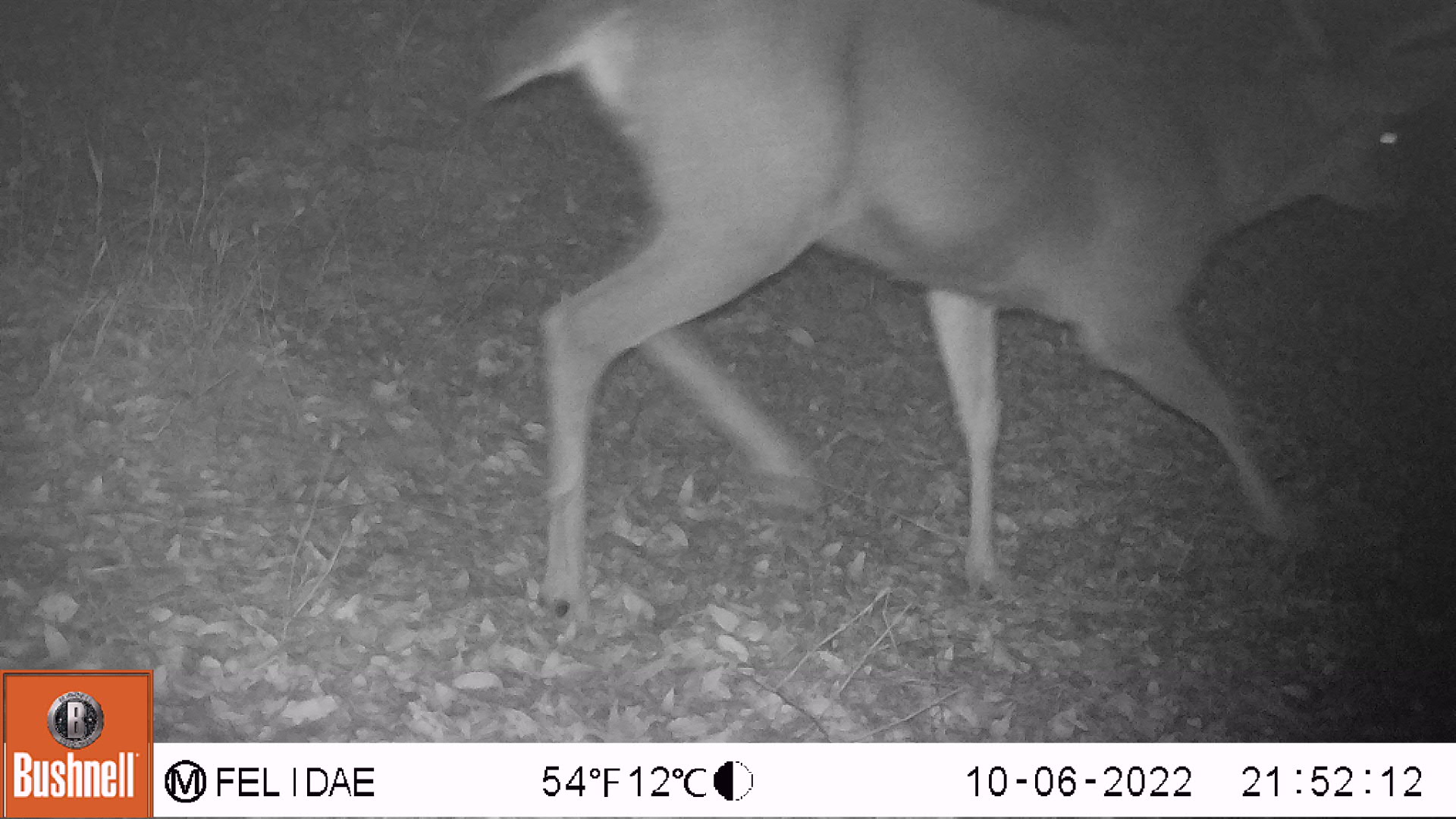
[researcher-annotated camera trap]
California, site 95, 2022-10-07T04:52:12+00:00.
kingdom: Animalia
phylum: Chordata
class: Mammalia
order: Artiodactyla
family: Cervidae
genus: Odocoileus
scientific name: Odocoileus hemionus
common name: mule deer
Mule deer (Odocoileus hemionus).